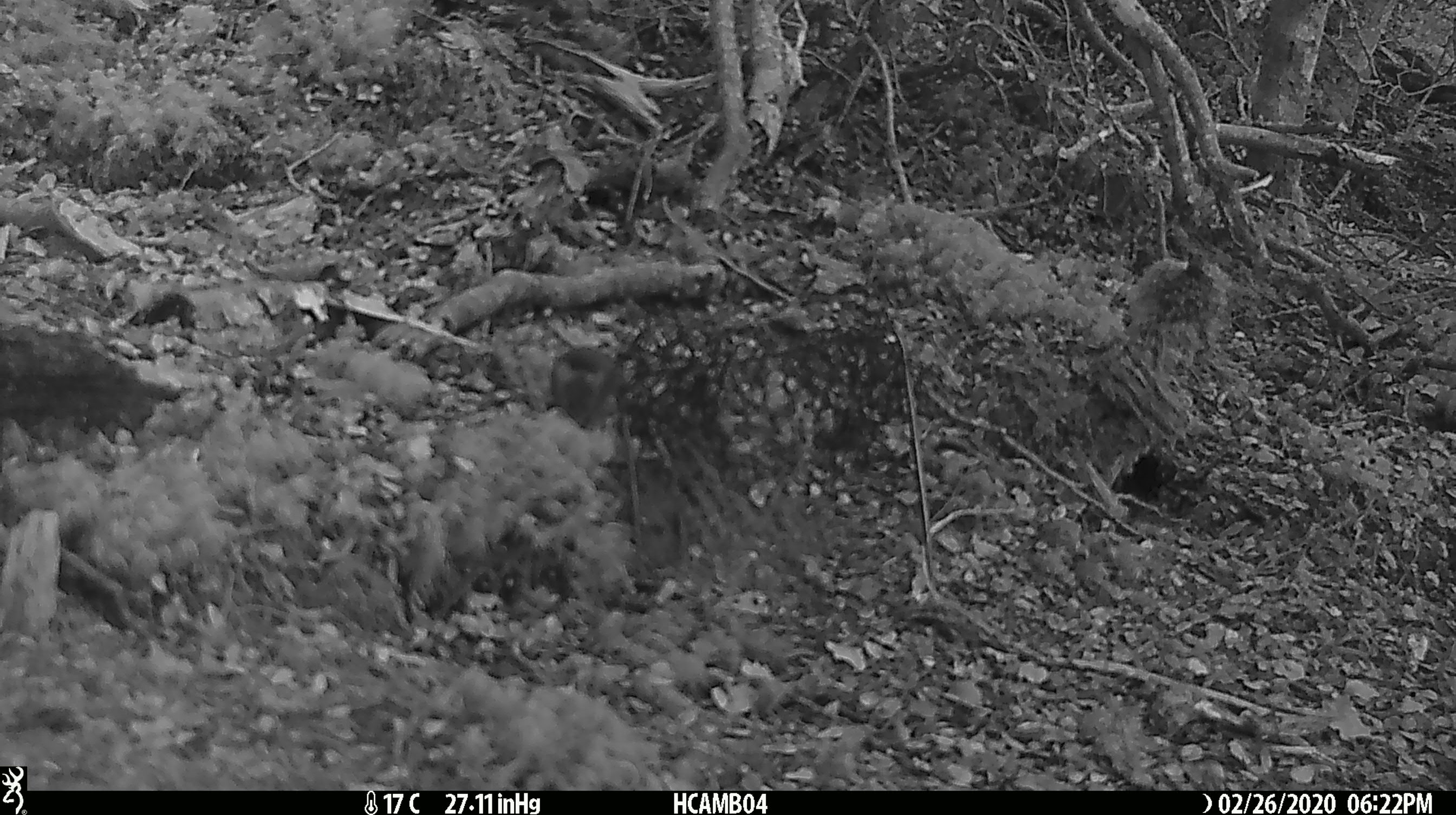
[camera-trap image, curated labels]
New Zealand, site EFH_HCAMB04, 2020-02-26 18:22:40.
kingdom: Animalia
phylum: Chordata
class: Mammalia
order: Rodentia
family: Muridae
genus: Mus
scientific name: Mus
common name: mouse